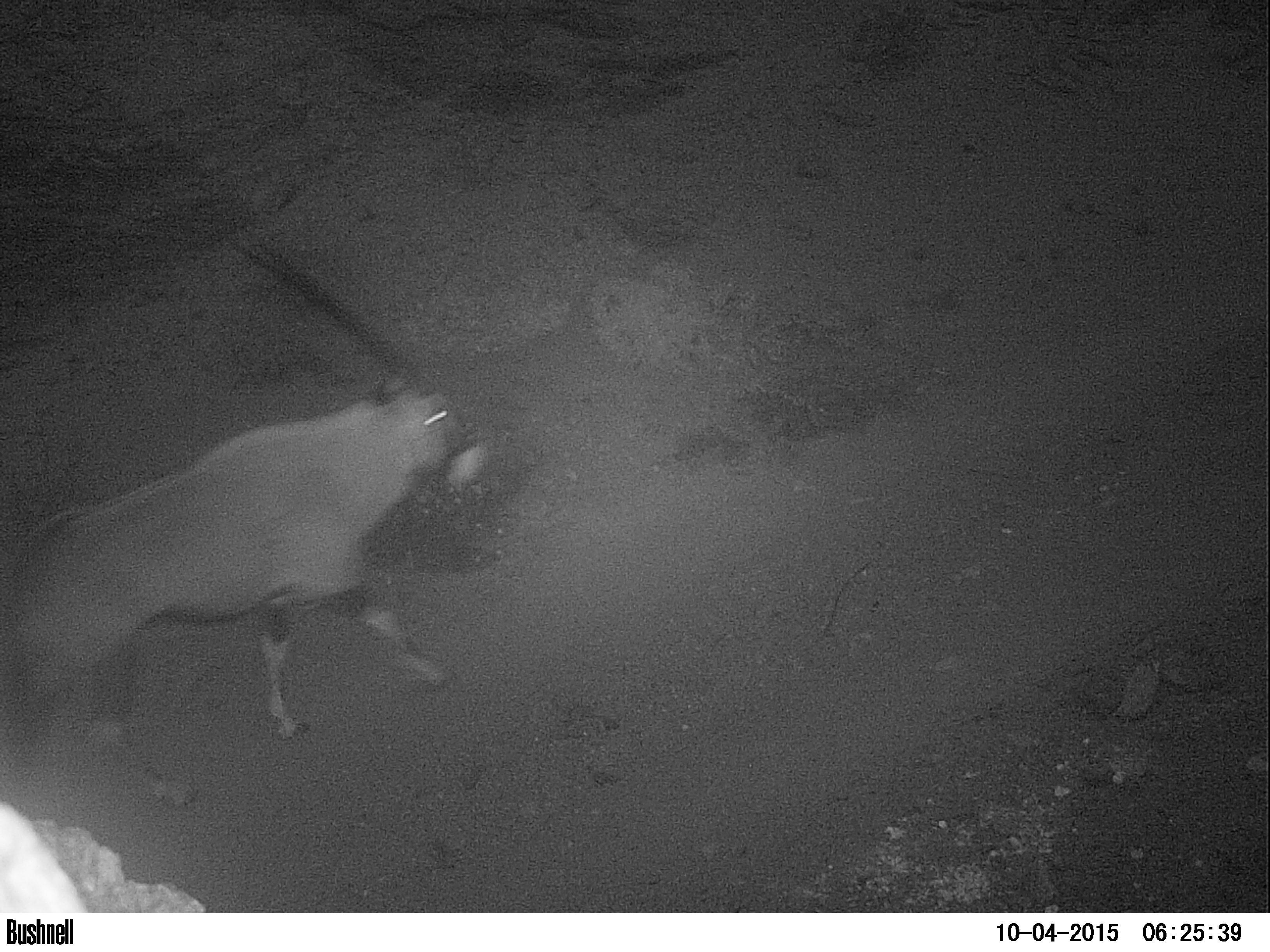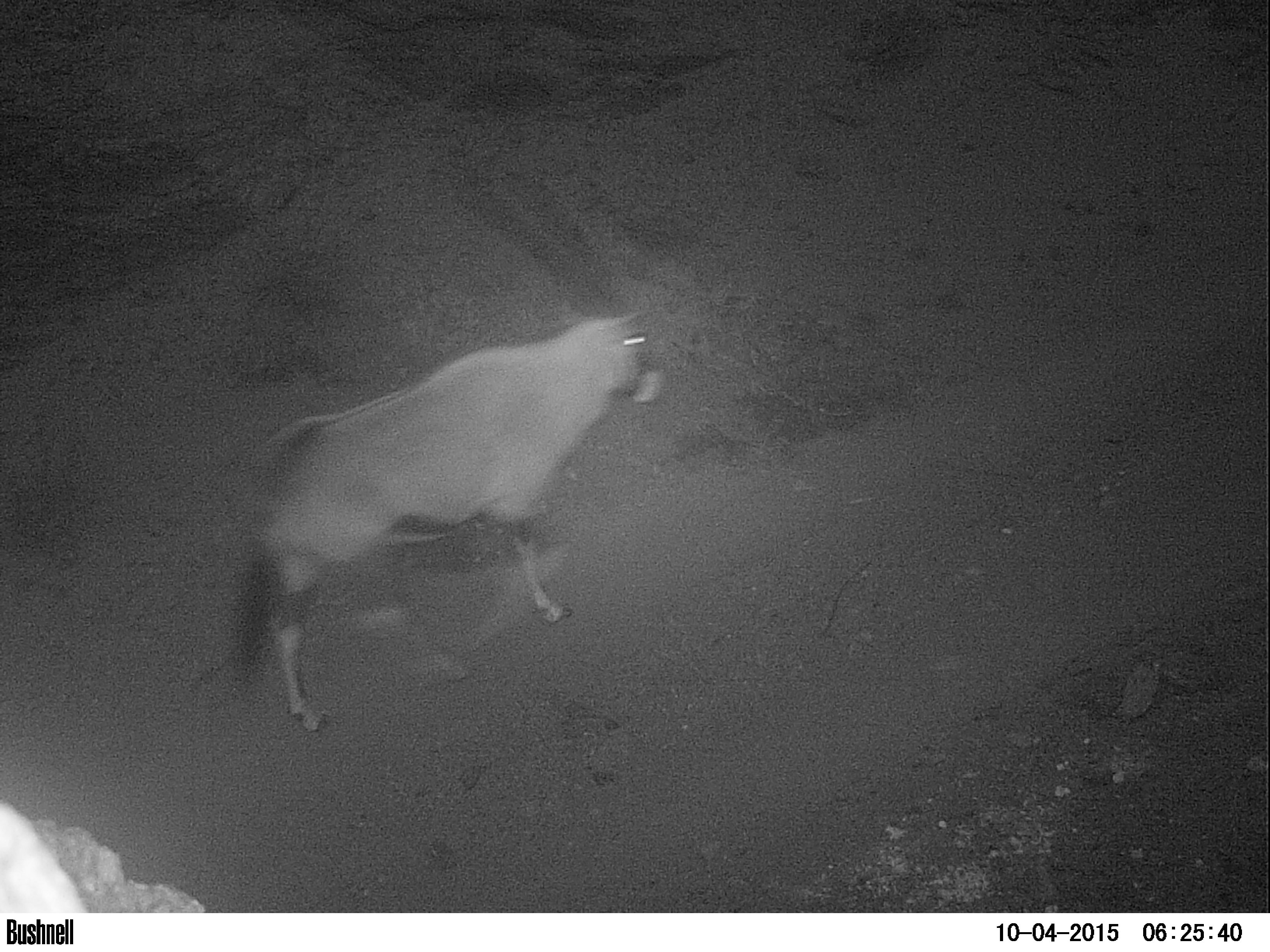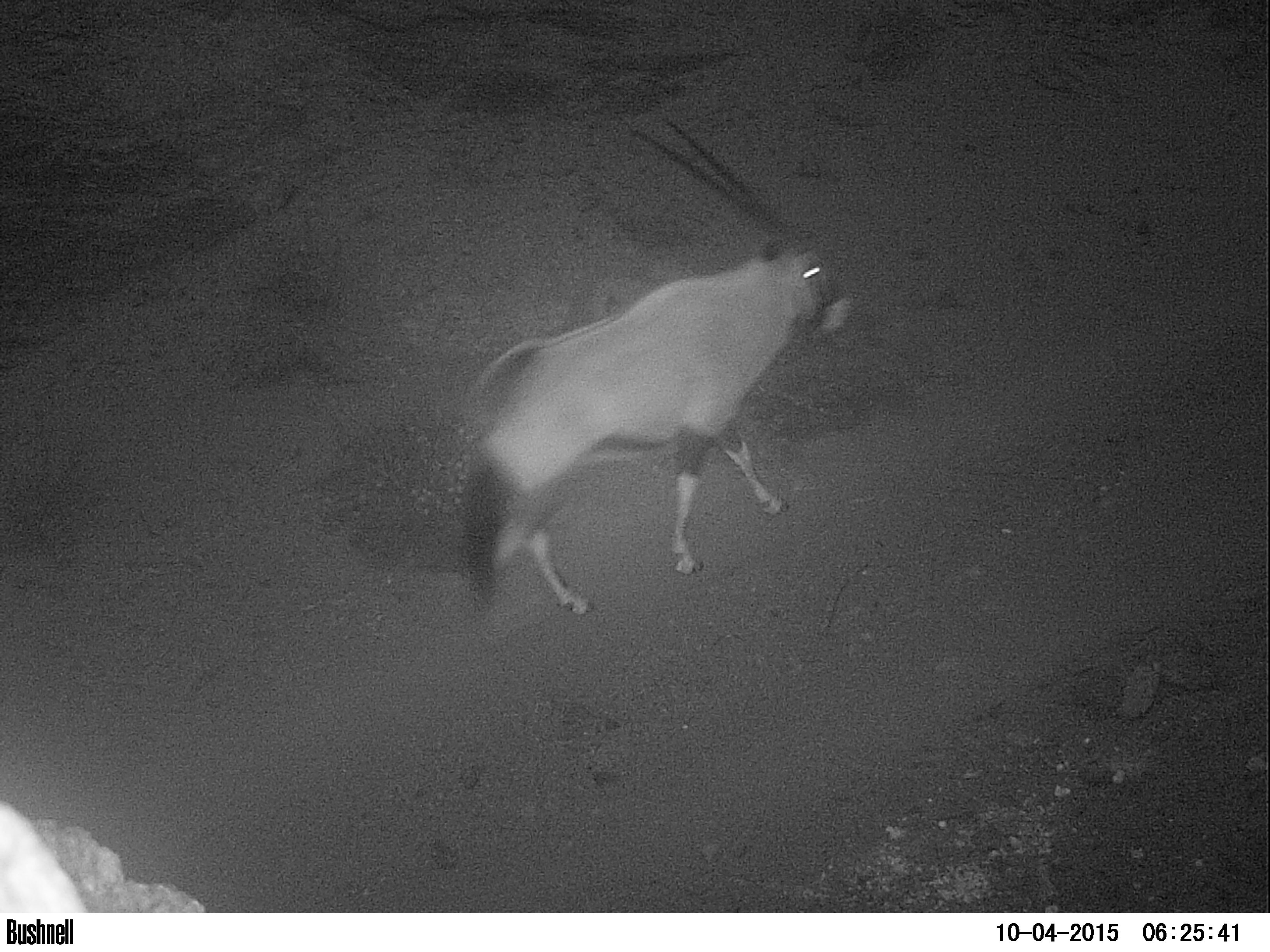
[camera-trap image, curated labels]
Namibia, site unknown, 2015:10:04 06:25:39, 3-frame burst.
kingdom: Animalia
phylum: Chordata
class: Mammalia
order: Artiodactyla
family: Bovidae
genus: Oryx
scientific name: Oryx gazella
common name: gemsbok